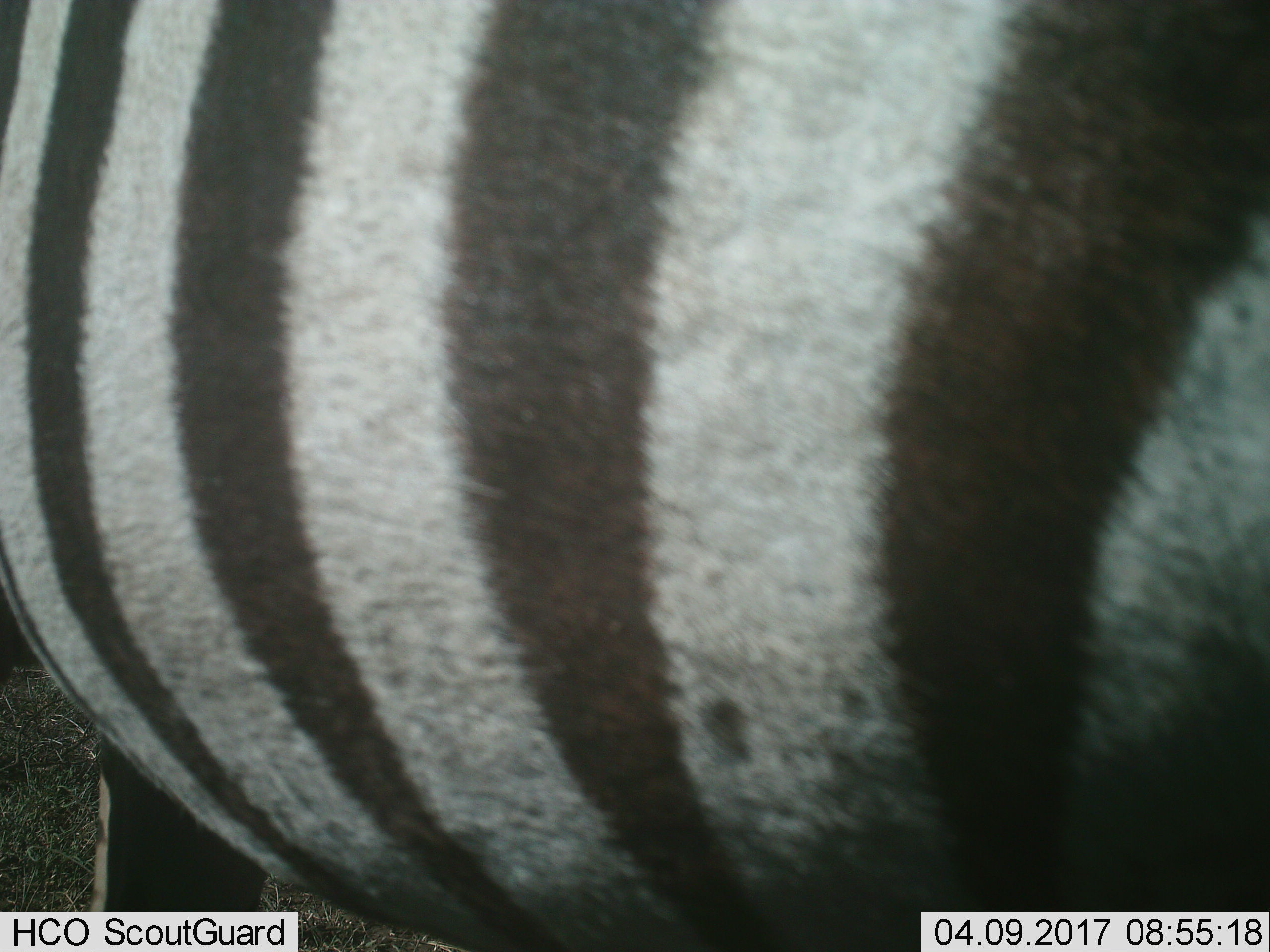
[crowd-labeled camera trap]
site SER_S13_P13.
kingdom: Animalia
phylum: Chordata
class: Mammalia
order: Perissodactyla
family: Equidae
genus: Equus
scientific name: Equus quagga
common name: plains zebra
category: zebraplains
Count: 1.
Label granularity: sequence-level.